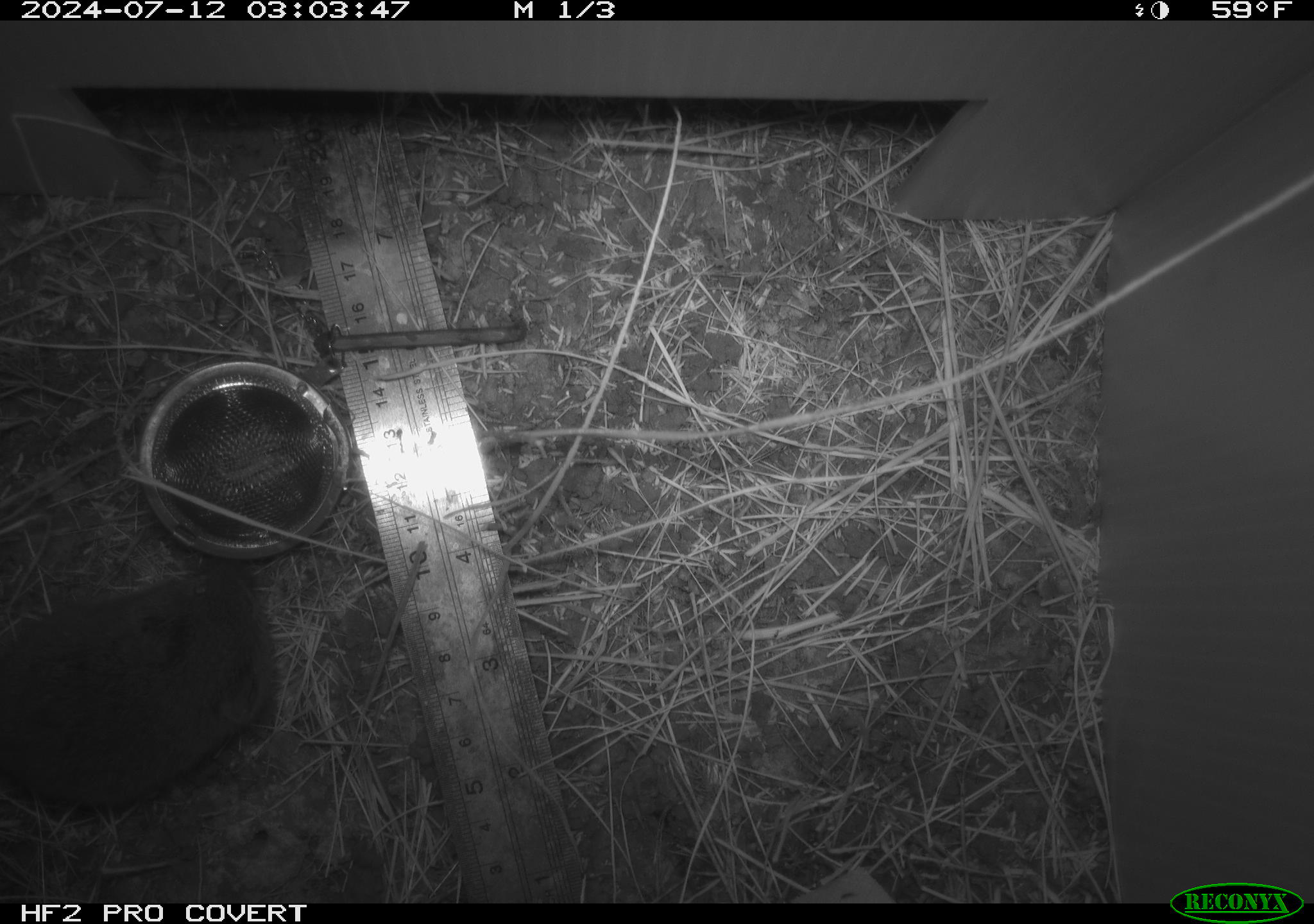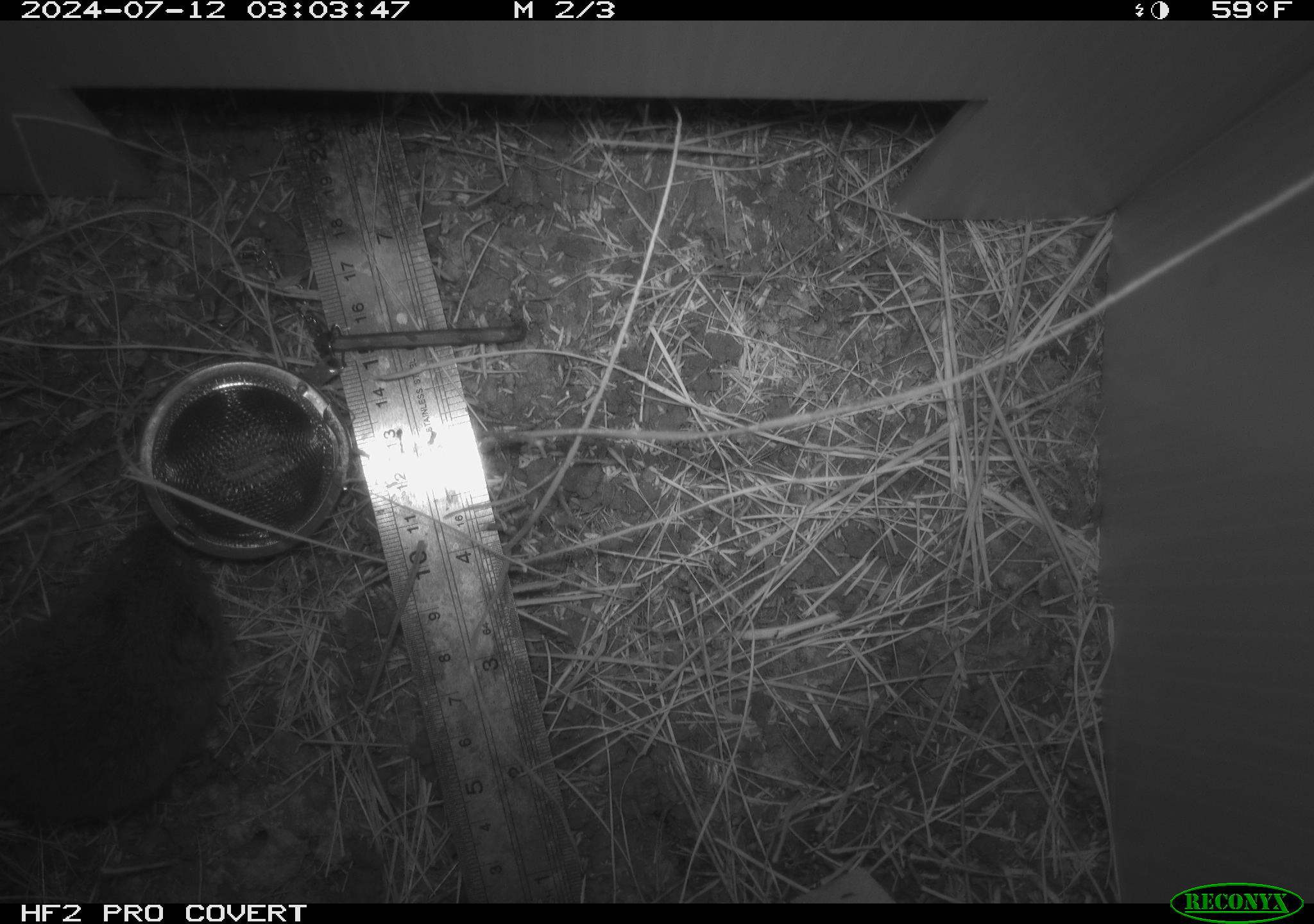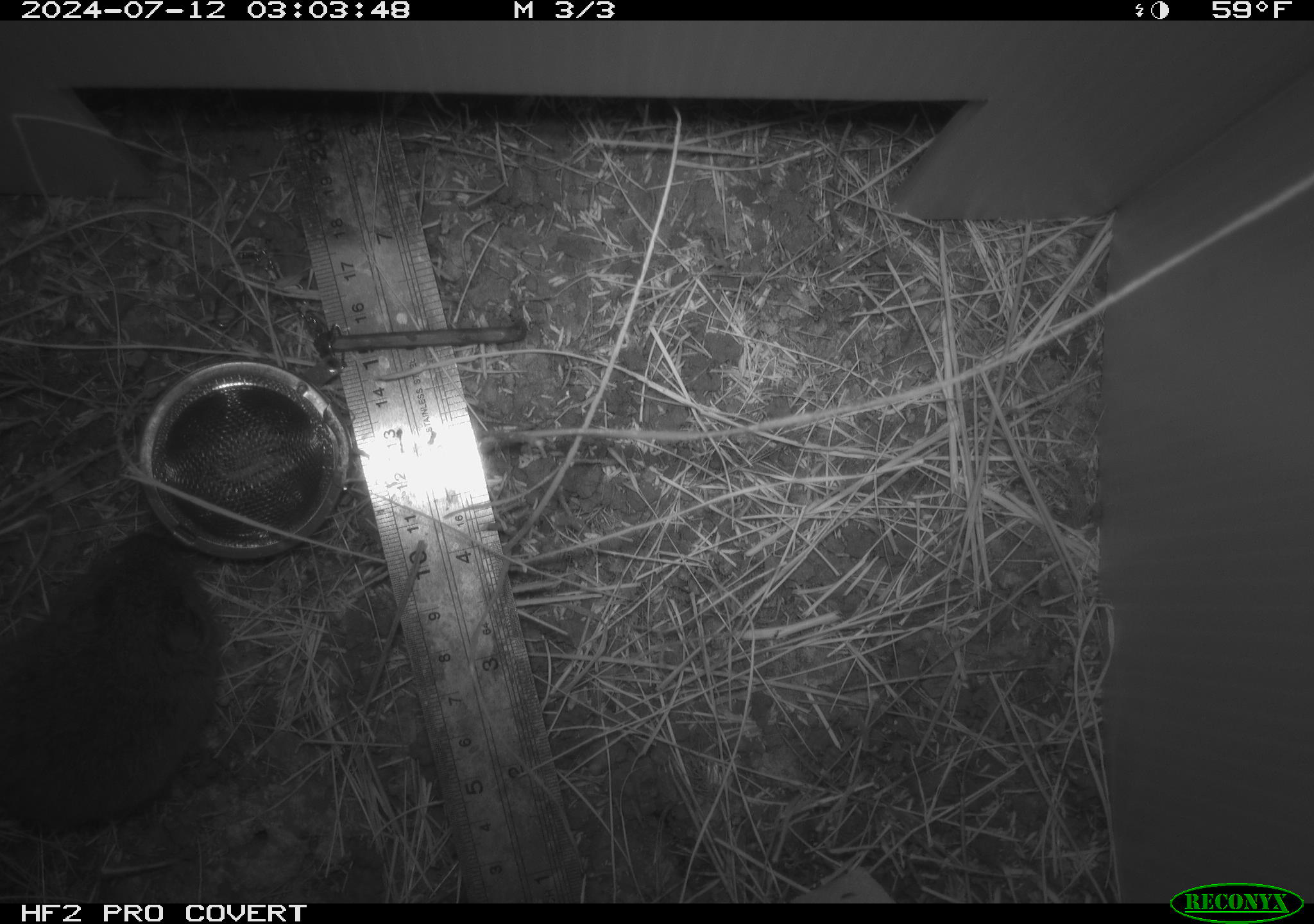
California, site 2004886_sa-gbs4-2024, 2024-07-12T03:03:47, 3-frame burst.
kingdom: Animalia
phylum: Chordata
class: Mammalia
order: Rodentia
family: Cricetidae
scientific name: Arvicolinae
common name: voles, lemmings, and muskrats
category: arvicolinae subfamily